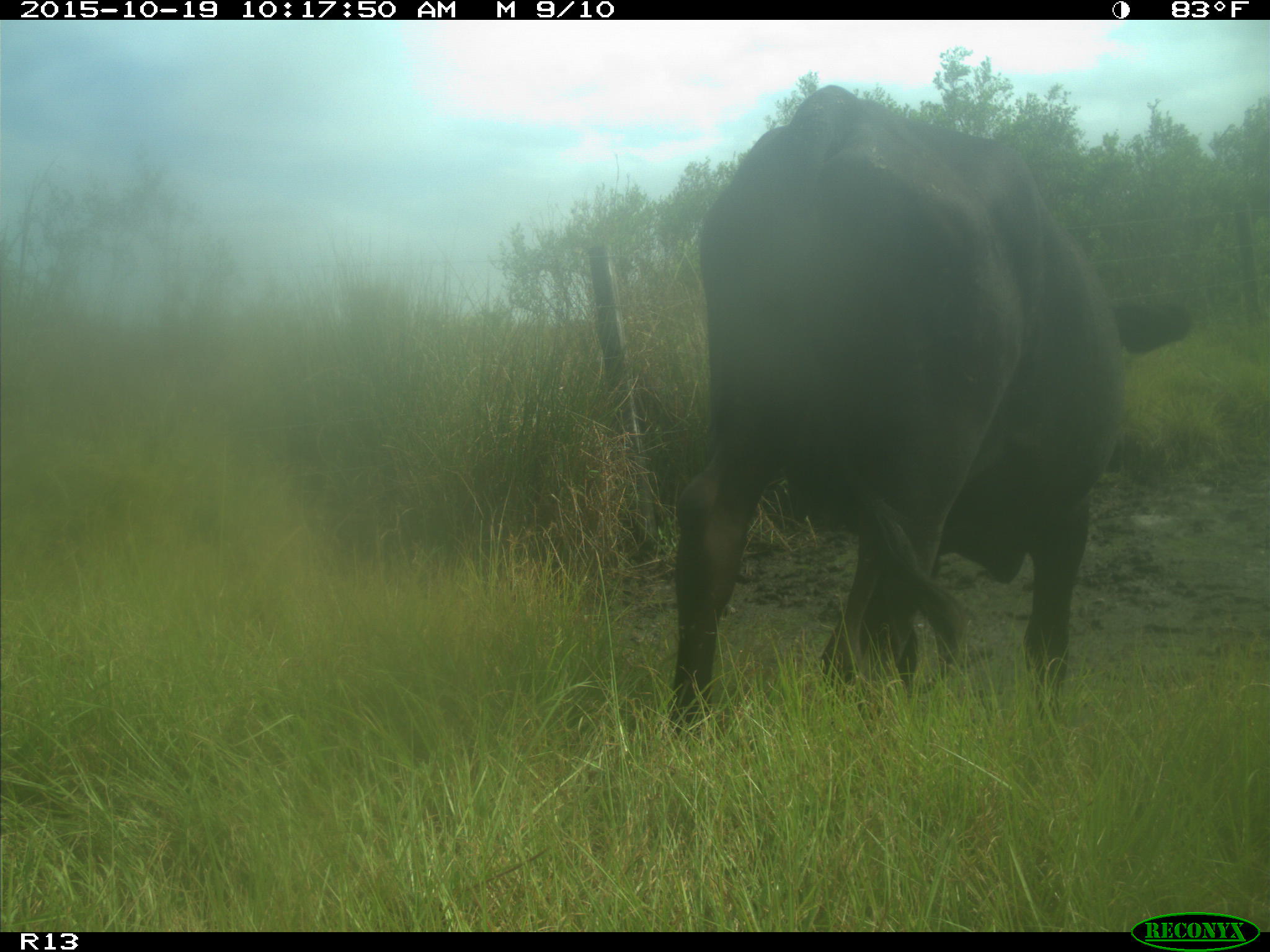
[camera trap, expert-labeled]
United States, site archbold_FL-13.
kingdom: Animalia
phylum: Chordata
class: Mammalia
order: Artiodactyla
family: Bovidae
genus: Bos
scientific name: Bos taurus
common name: domestic cow